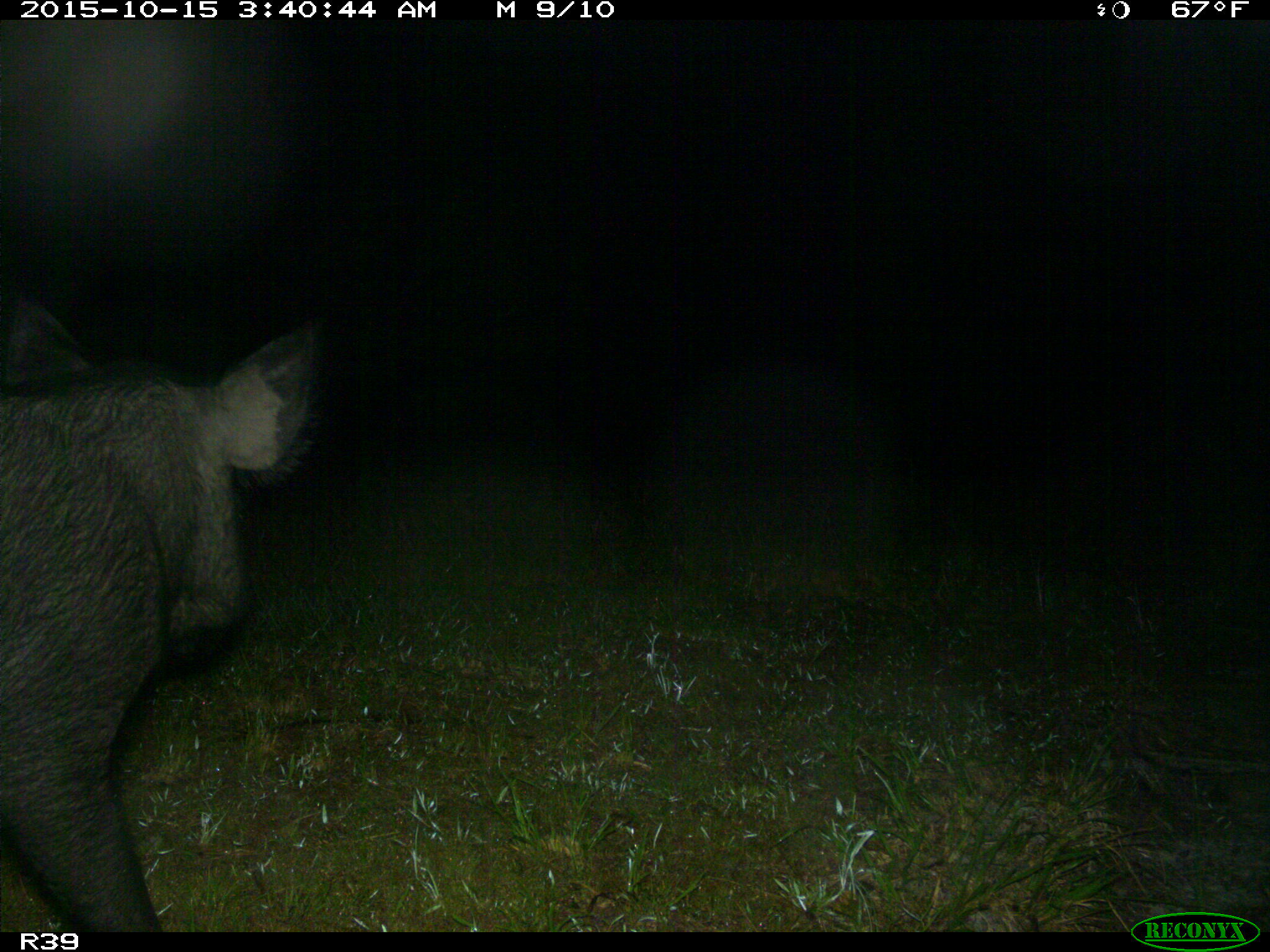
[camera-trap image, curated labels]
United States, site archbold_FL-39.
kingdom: Animalia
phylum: Chordata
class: Mammalia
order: Artiodactyla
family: Suidae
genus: Sus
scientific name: Sus scrofa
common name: wild boar